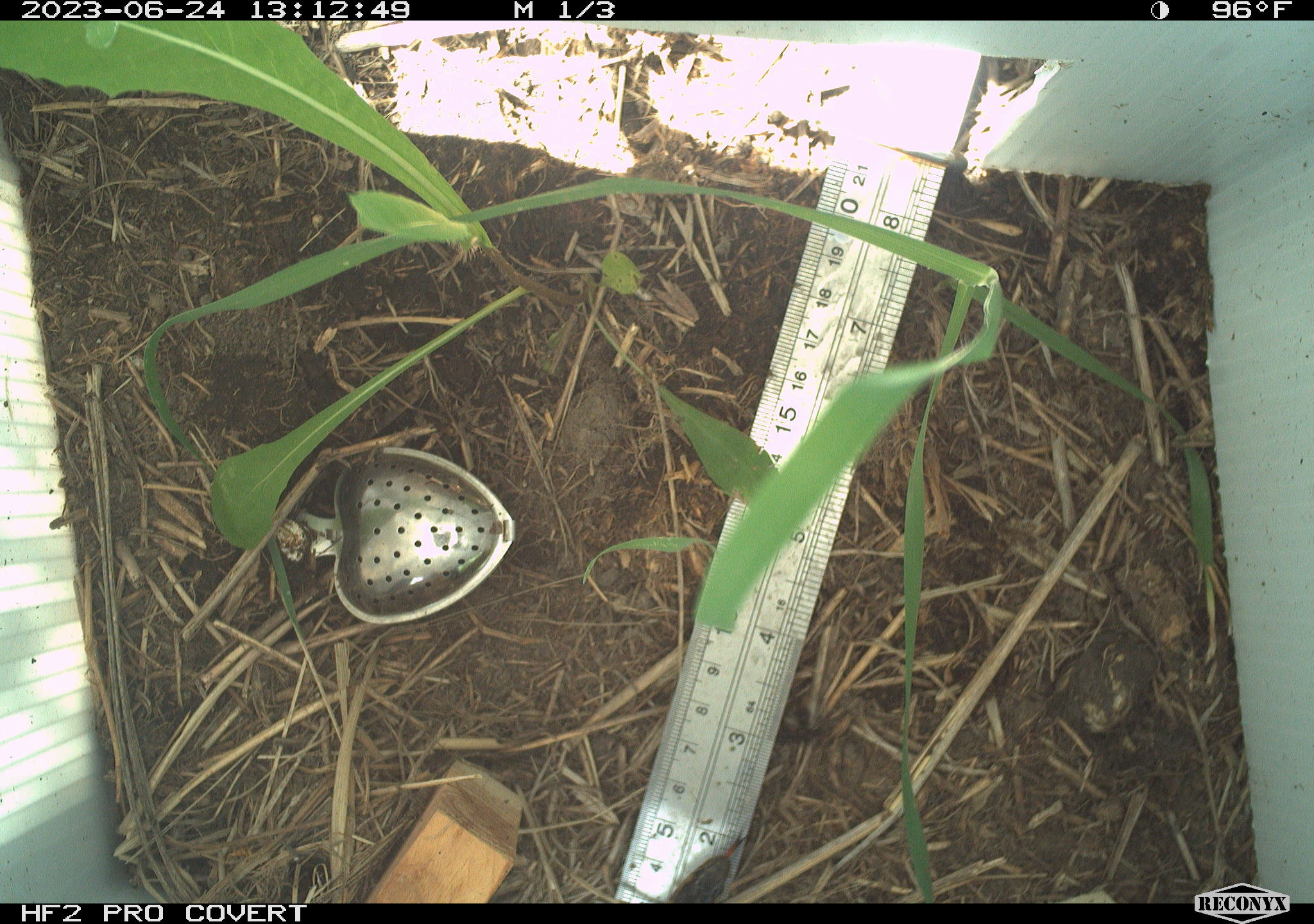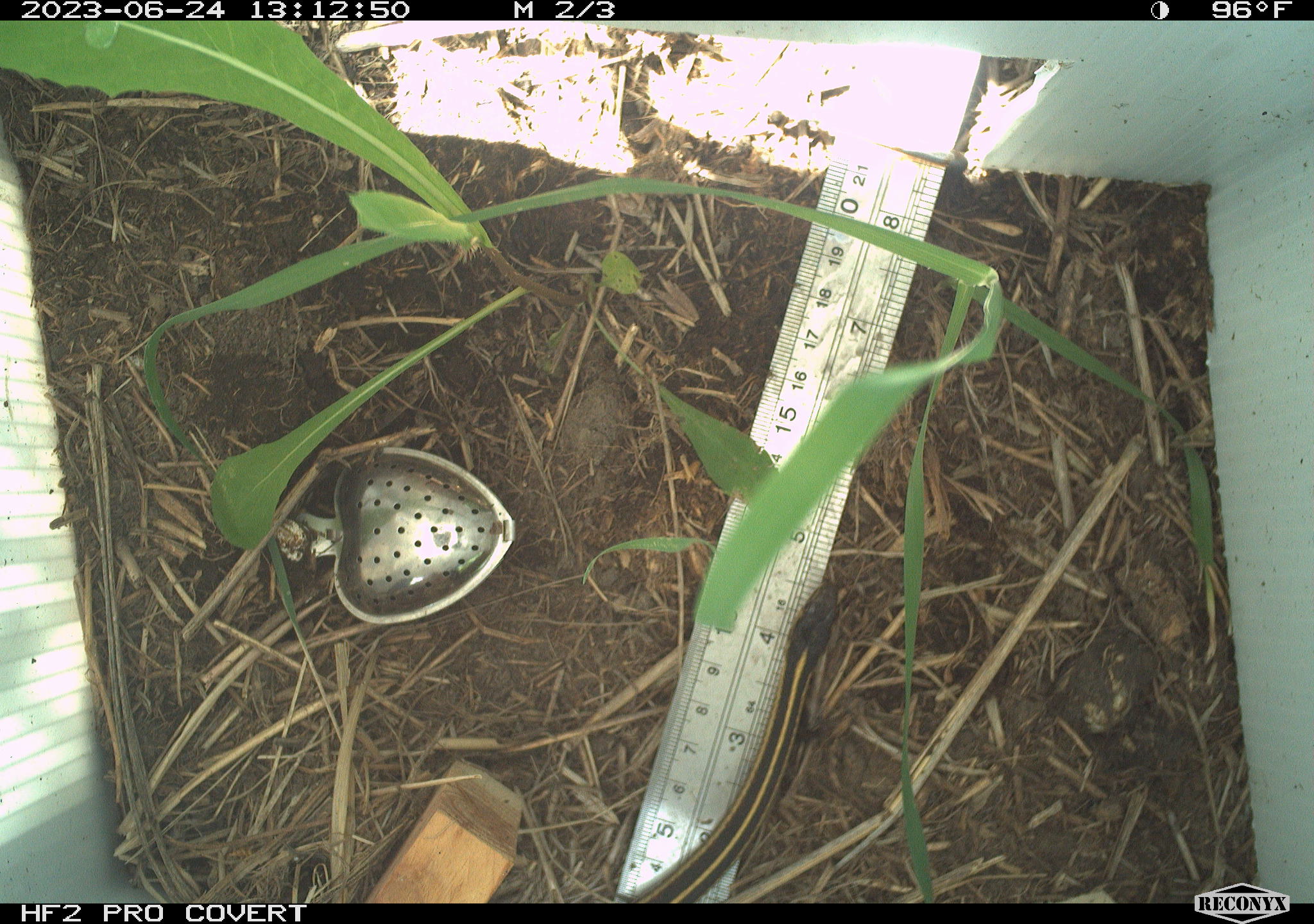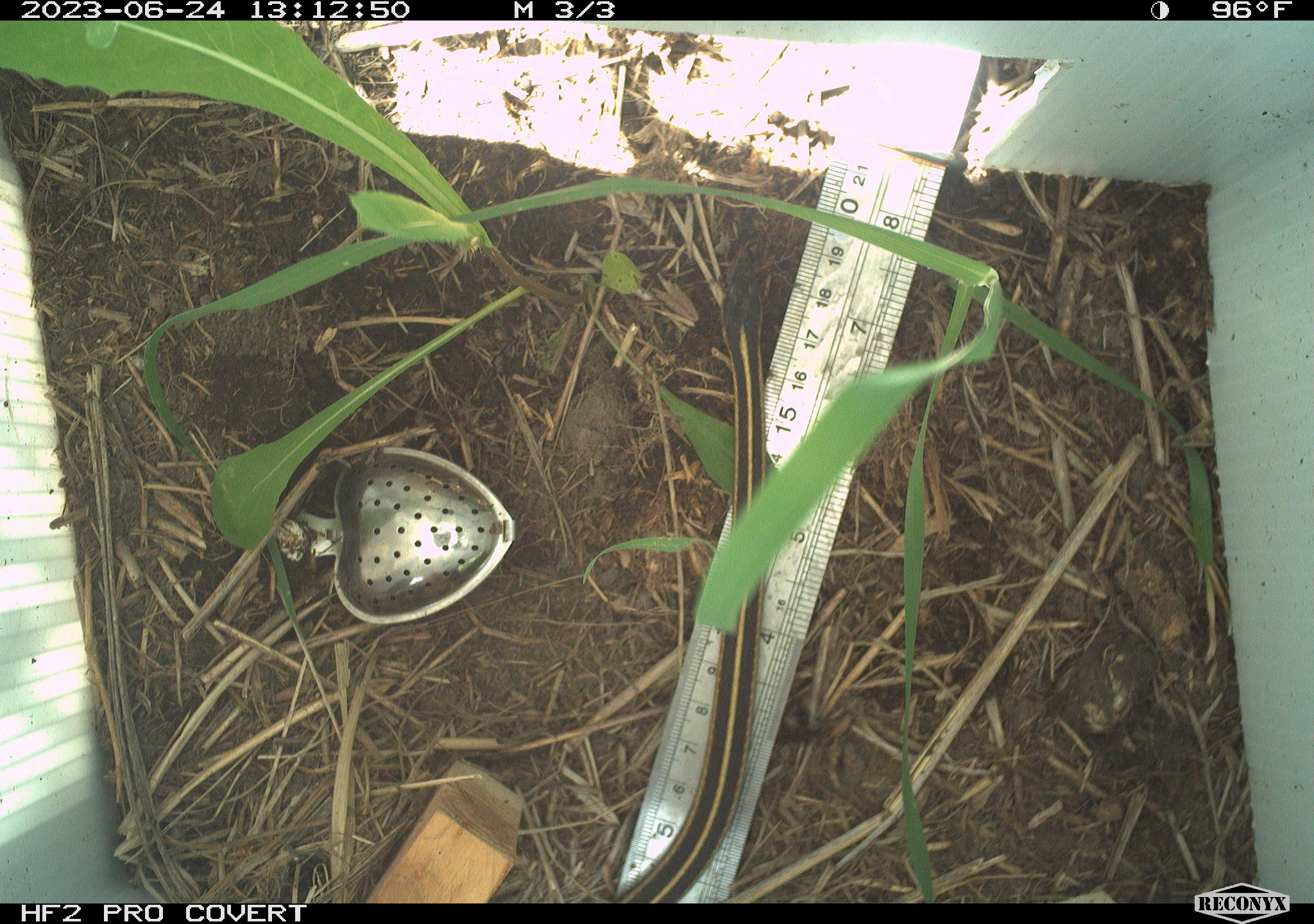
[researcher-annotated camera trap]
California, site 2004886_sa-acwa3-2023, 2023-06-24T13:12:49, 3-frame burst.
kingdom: Animalia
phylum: Chordata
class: Reptilia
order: Squamata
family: Colubridae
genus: Thamnophis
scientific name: Thamnophis sirtalis fitchi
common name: valley garter snake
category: valley gartersnake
Valley gartersnake (valley garter snake) (Thamnophis sirtalis fitchi).